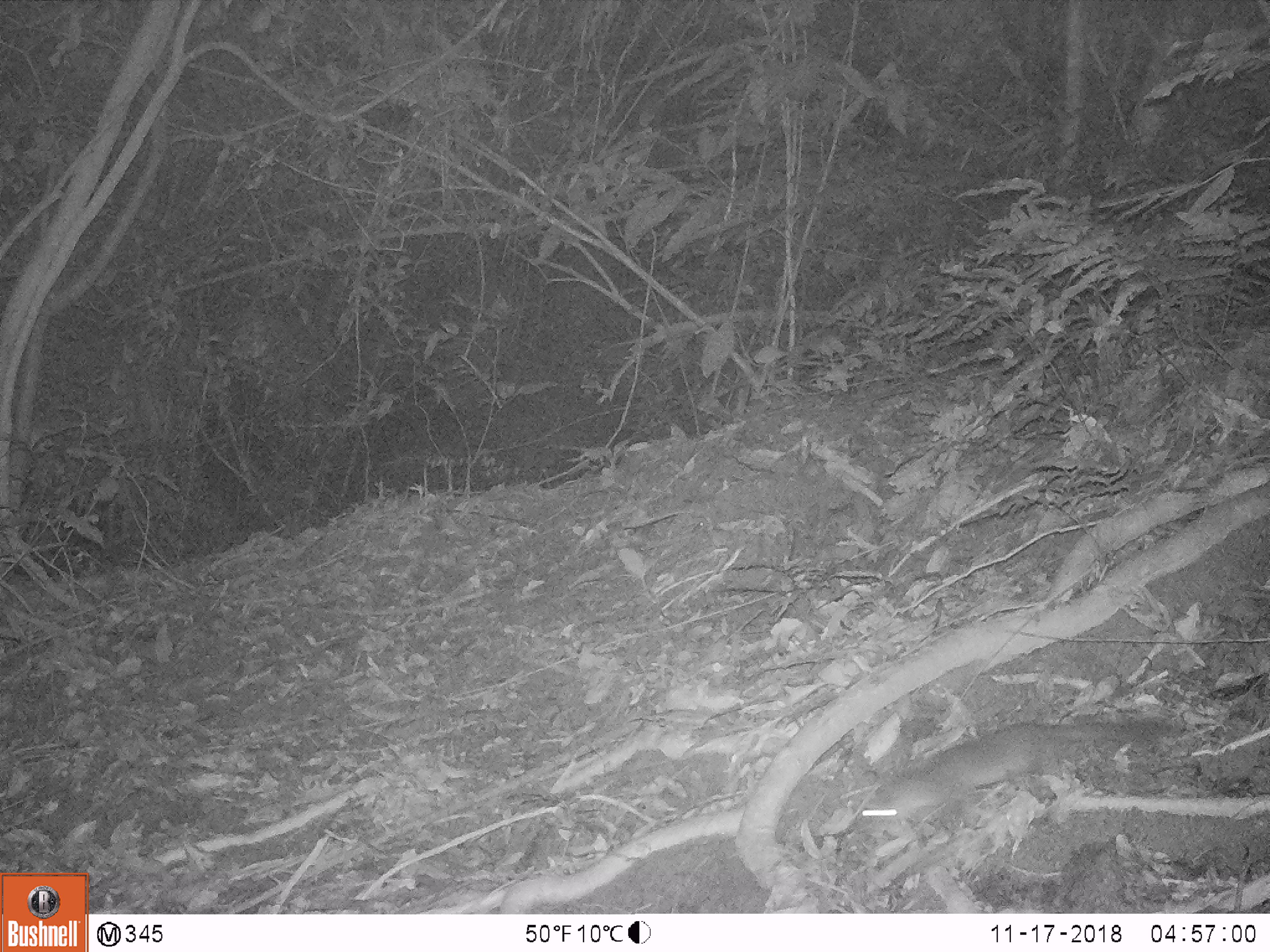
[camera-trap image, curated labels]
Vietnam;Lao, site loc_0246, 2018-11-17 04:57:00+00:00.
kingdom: Animalia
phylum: Chordata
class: Mammalia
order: Carnivora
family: Mustelidae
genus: Melogale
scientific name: Melogale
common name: ferret badger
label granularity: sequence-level